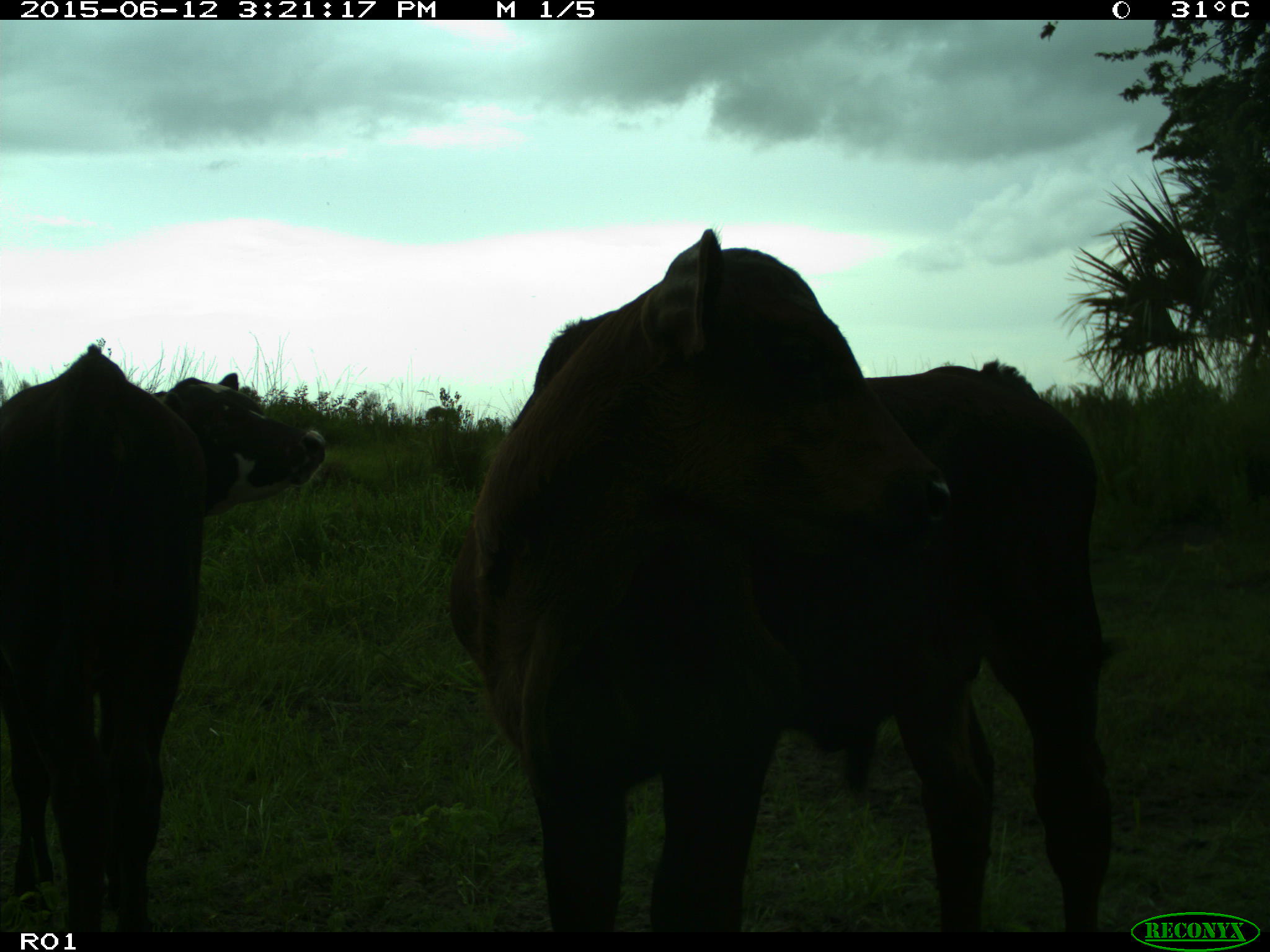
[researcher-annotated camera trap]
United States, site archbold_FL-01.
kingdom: Animalia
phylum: Chordata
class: Mammalia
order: Artiodactyla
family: Bovidae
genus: Bos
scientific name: Bos taurus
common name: domestic cow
Bos taurus (domestic cow).